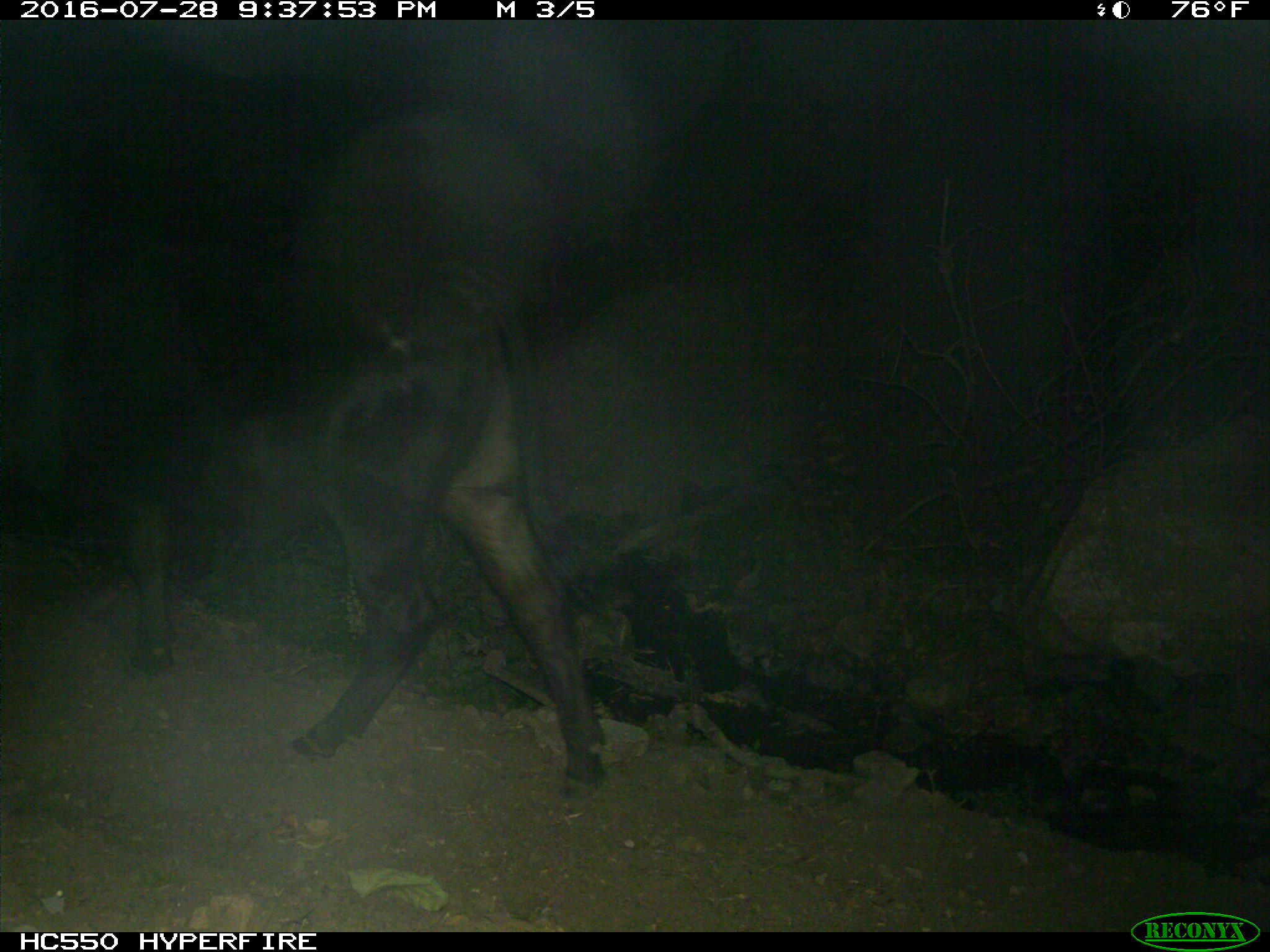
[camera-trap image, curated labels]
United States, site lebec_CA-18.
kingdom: Animalia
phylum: Chordata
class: Mammalia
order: Artiodactyla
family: Bovidae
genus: Bos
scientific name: Bos taurus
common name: domestic cow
Bos taurus (domestic cow).